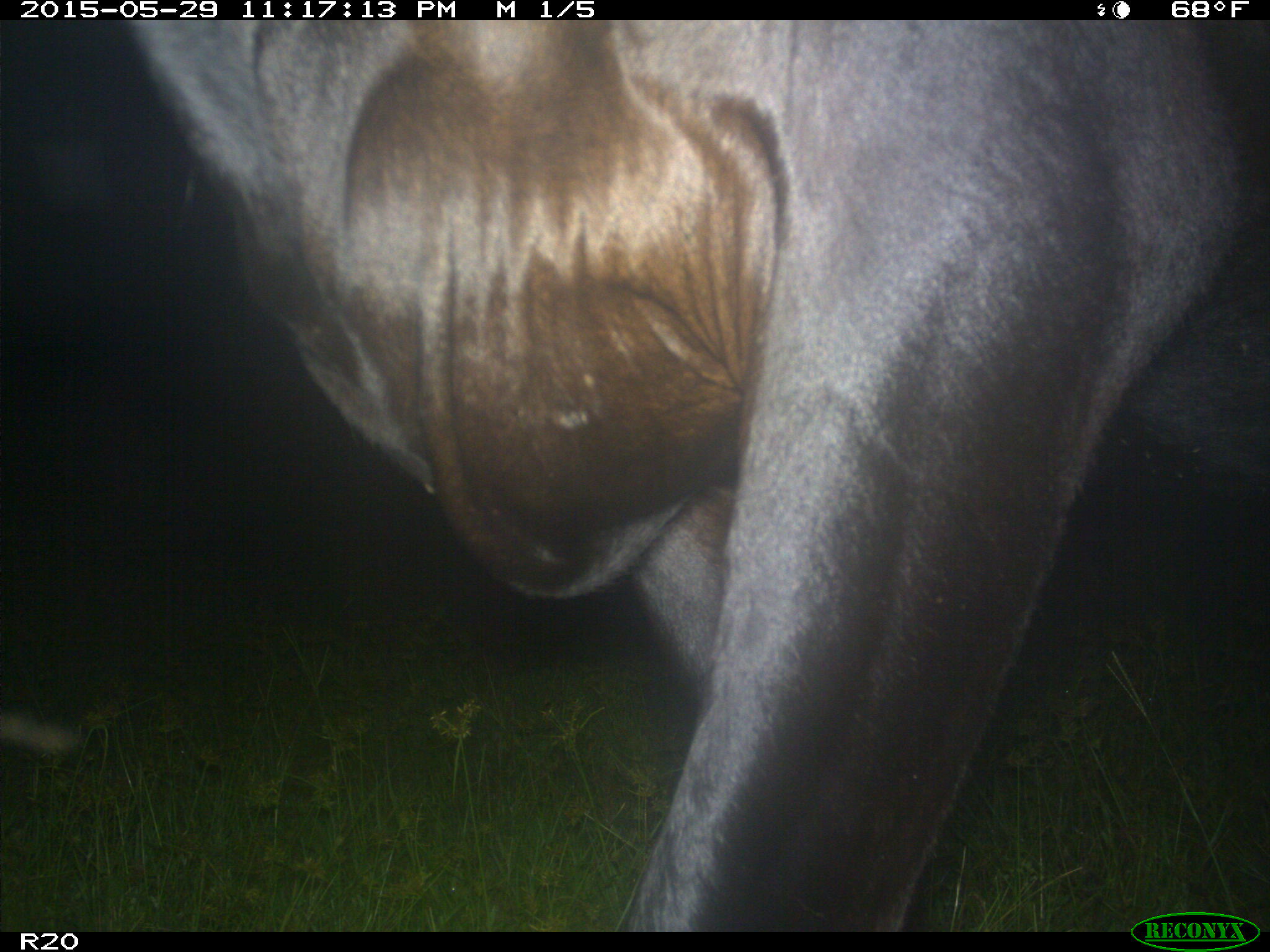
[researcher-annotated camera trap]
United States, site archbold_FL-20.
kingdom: Animalia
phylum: Chordata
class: Mammalia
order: Artiodactyla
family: Bovidae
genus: Bos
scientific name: Bos taurus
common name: domestic cow